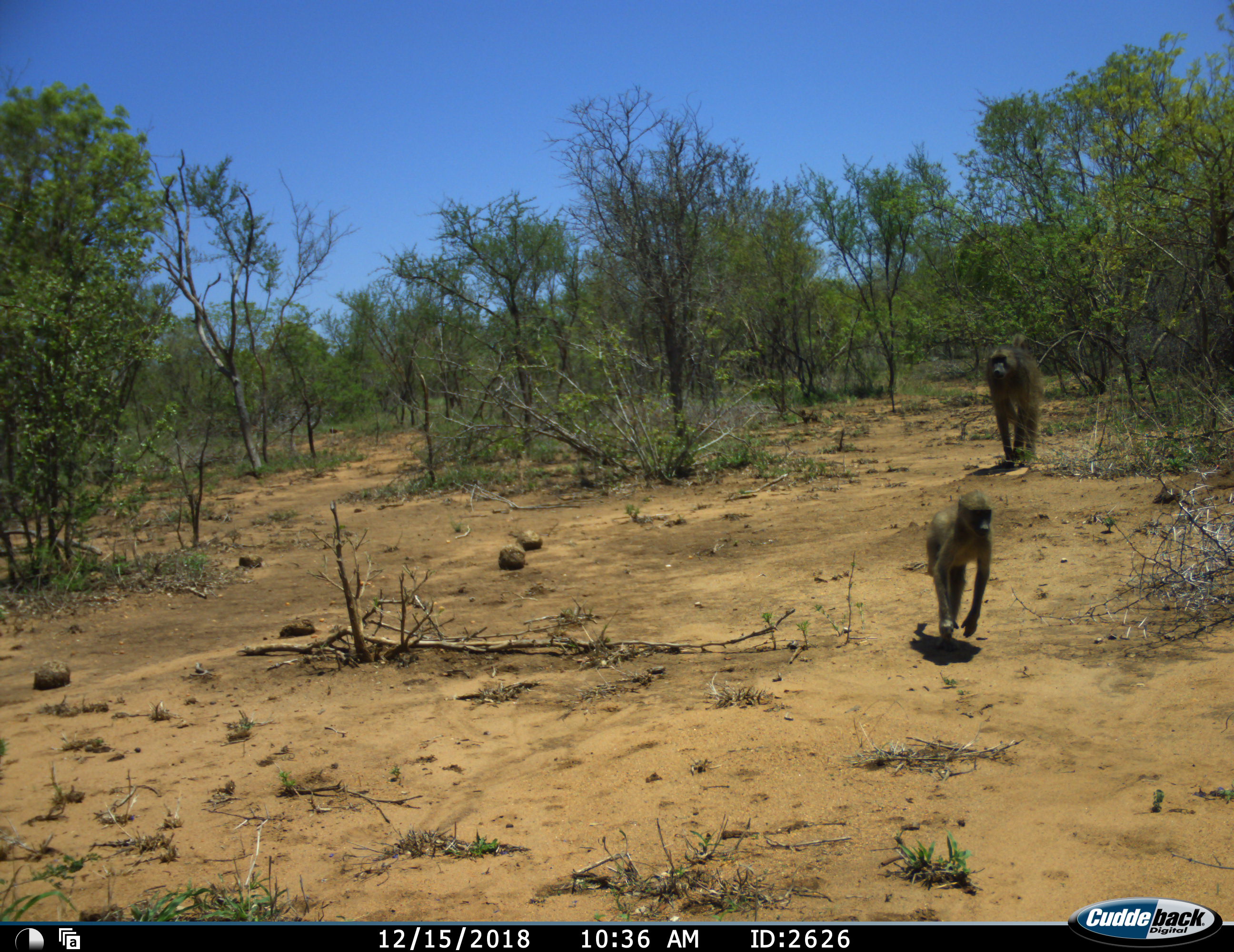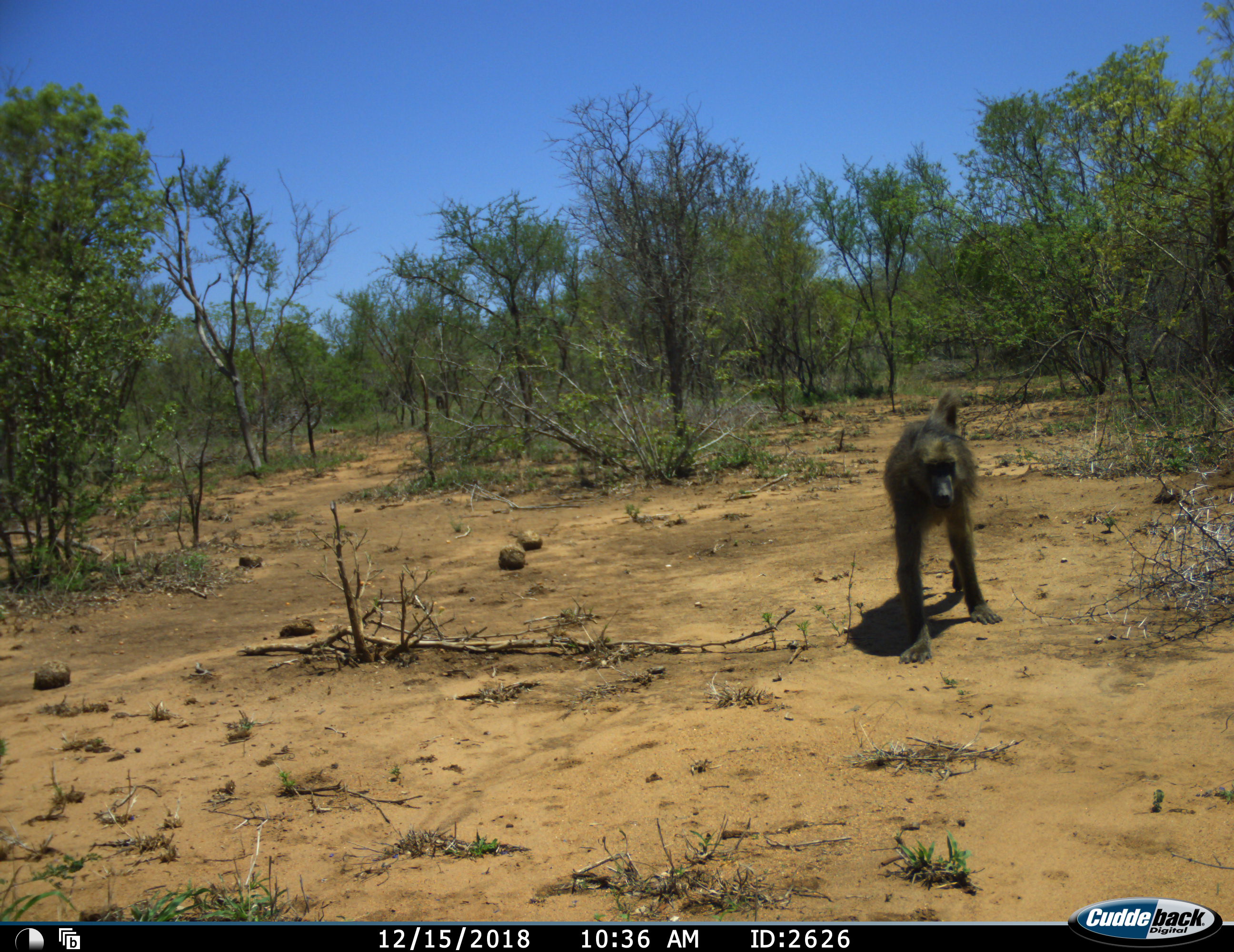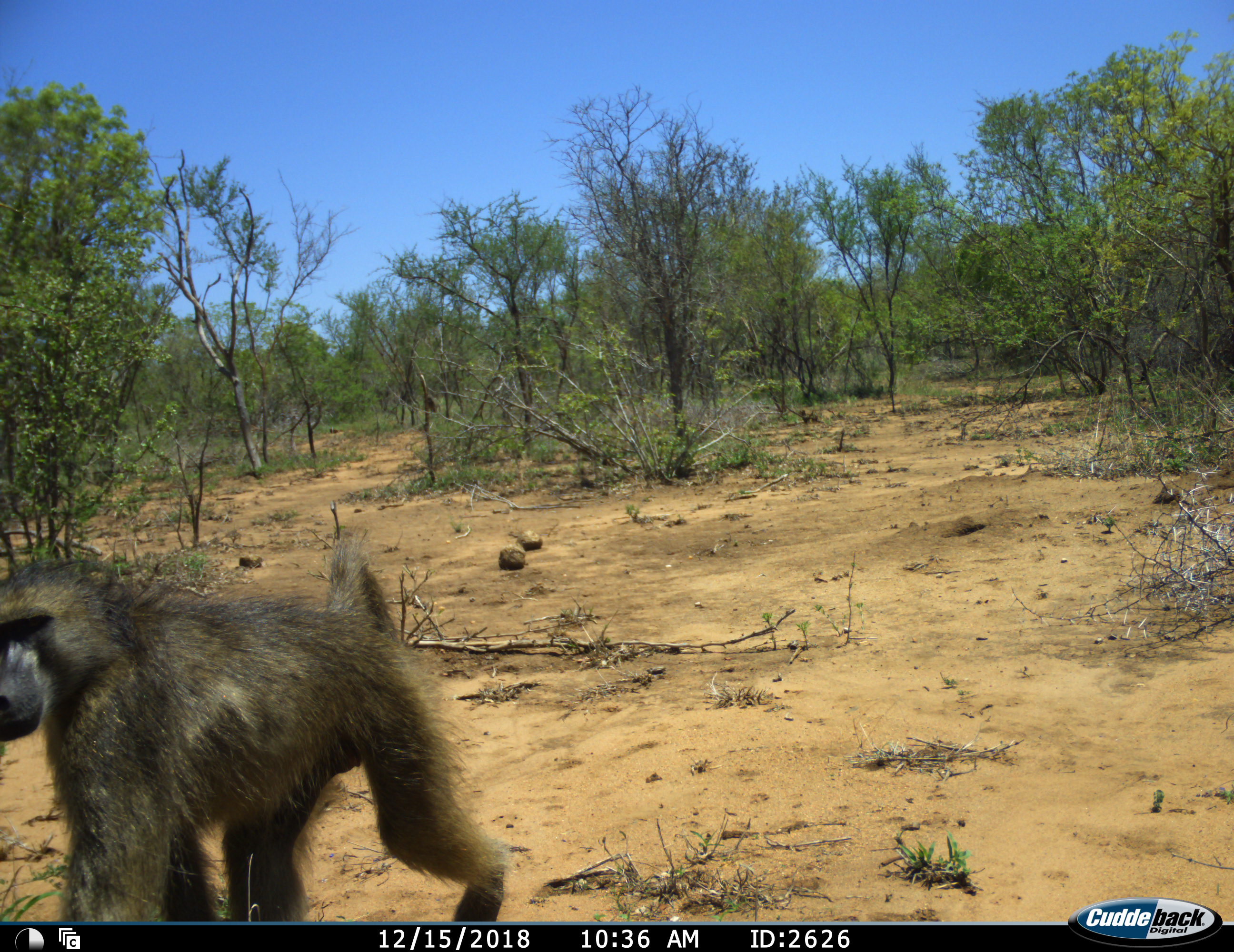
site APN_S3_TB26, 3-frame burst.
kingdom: Animalia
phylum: Chordata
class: Mammalia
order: Primates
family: Cercopithecidae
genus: Papio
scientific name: Papio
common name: baboon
Baboon (Papio), count 2. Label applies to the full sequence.